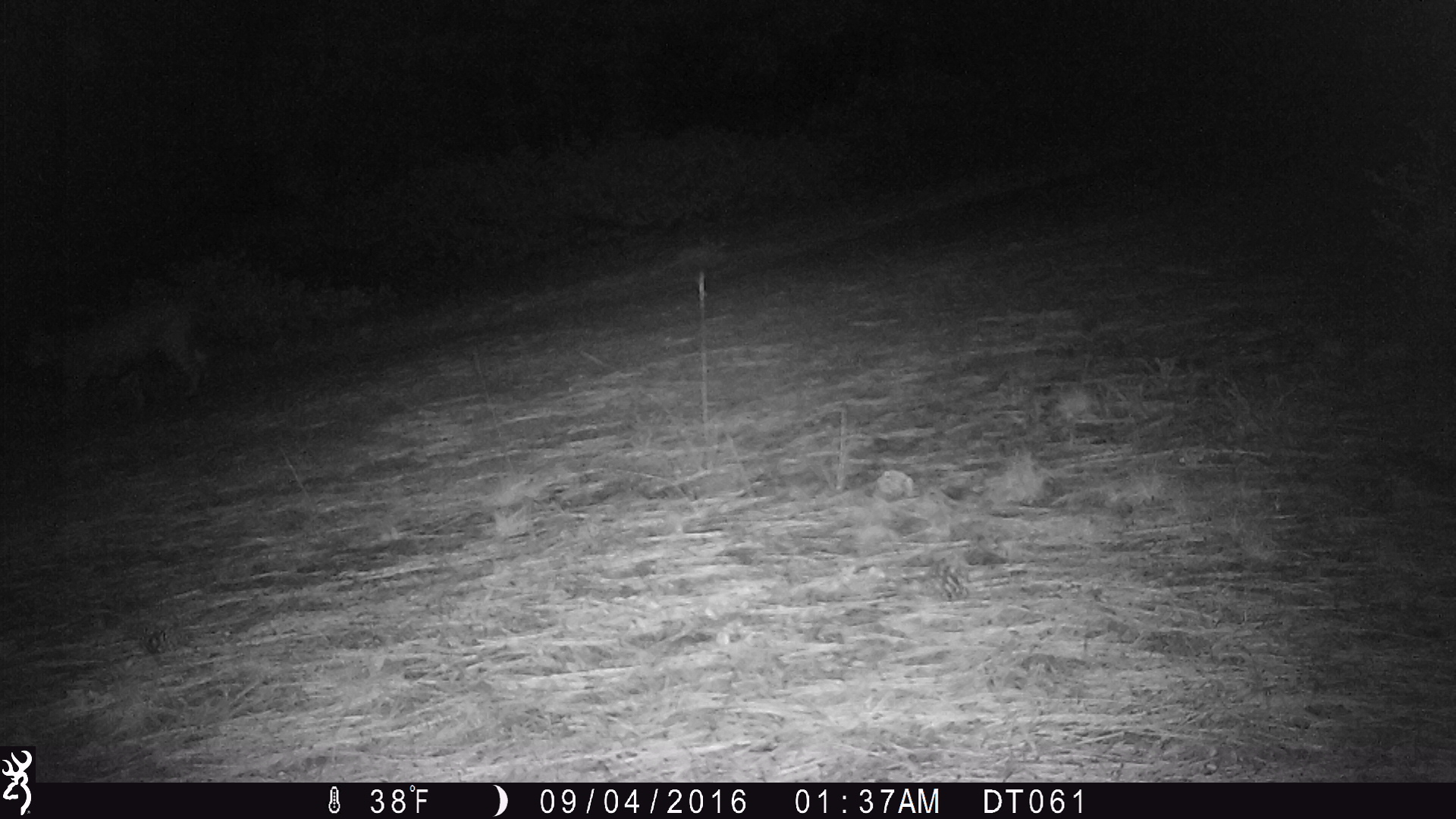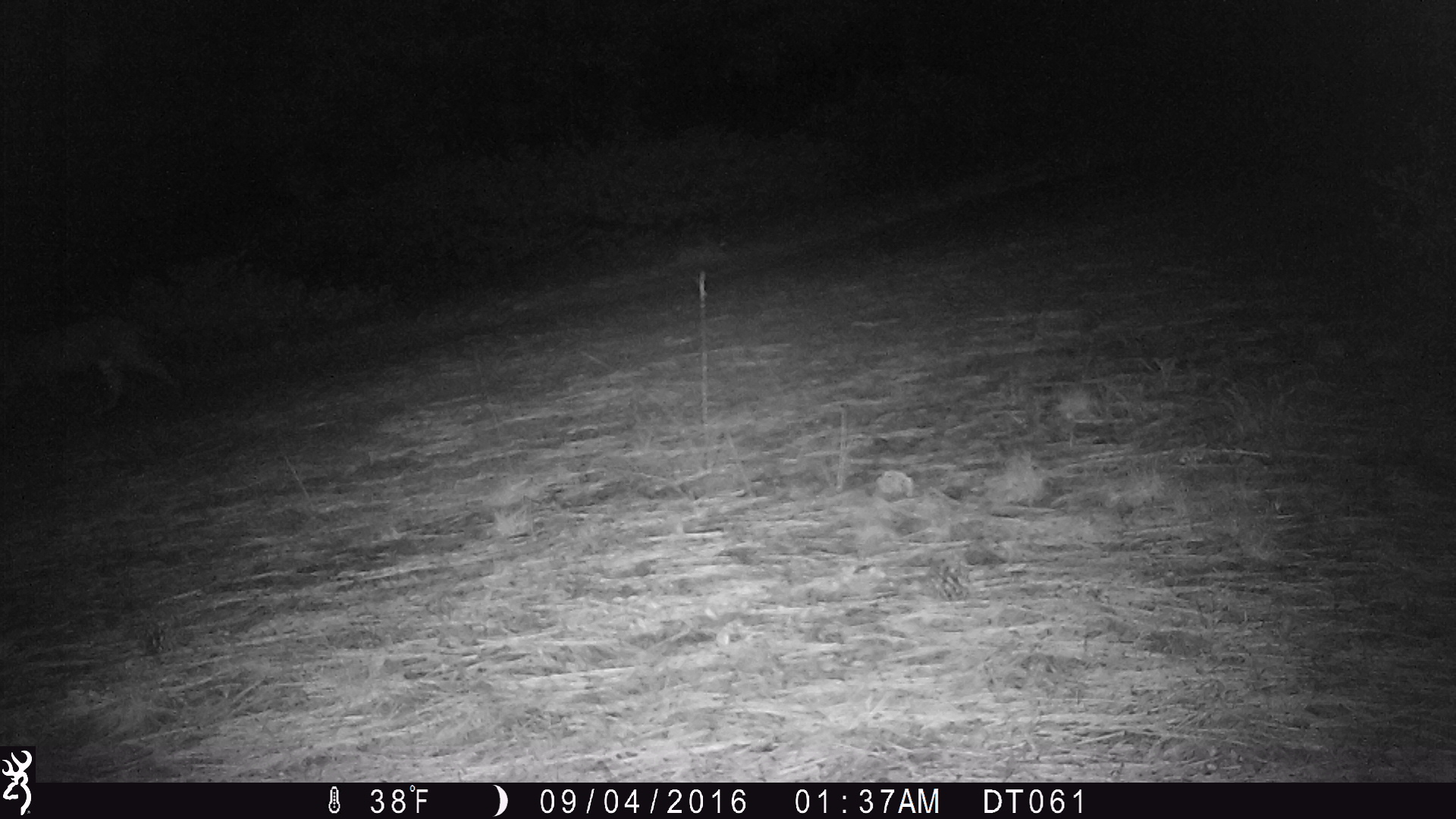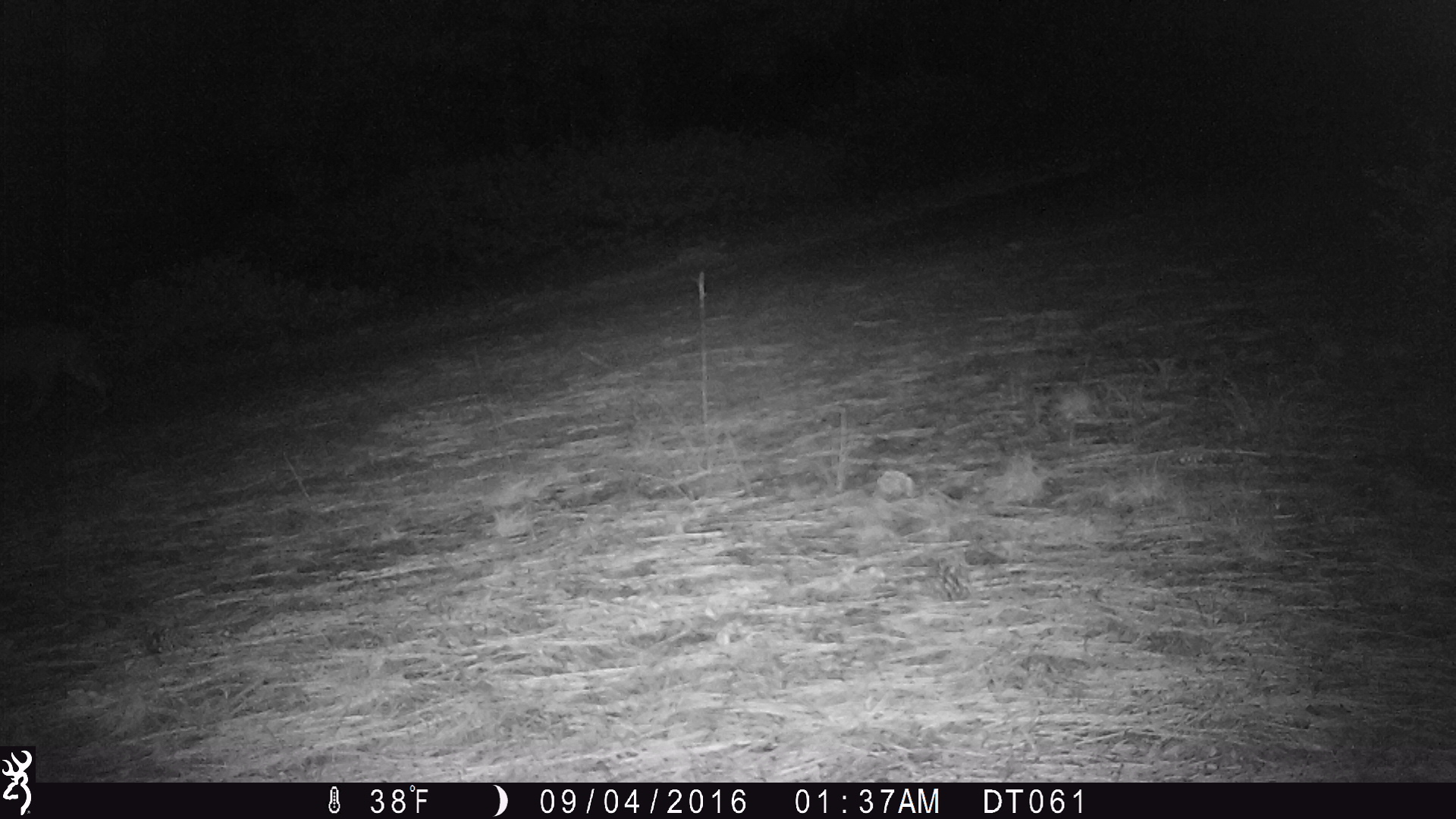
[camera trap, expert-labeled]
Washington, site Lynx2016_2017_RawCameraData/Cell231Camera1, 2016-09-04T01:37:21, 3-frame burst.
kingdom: Animalia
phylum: Chordata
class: Mammalia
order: Carnivora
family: Felidae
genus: Lynx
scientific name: Lynx rufus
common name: bobcat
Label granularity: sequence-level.